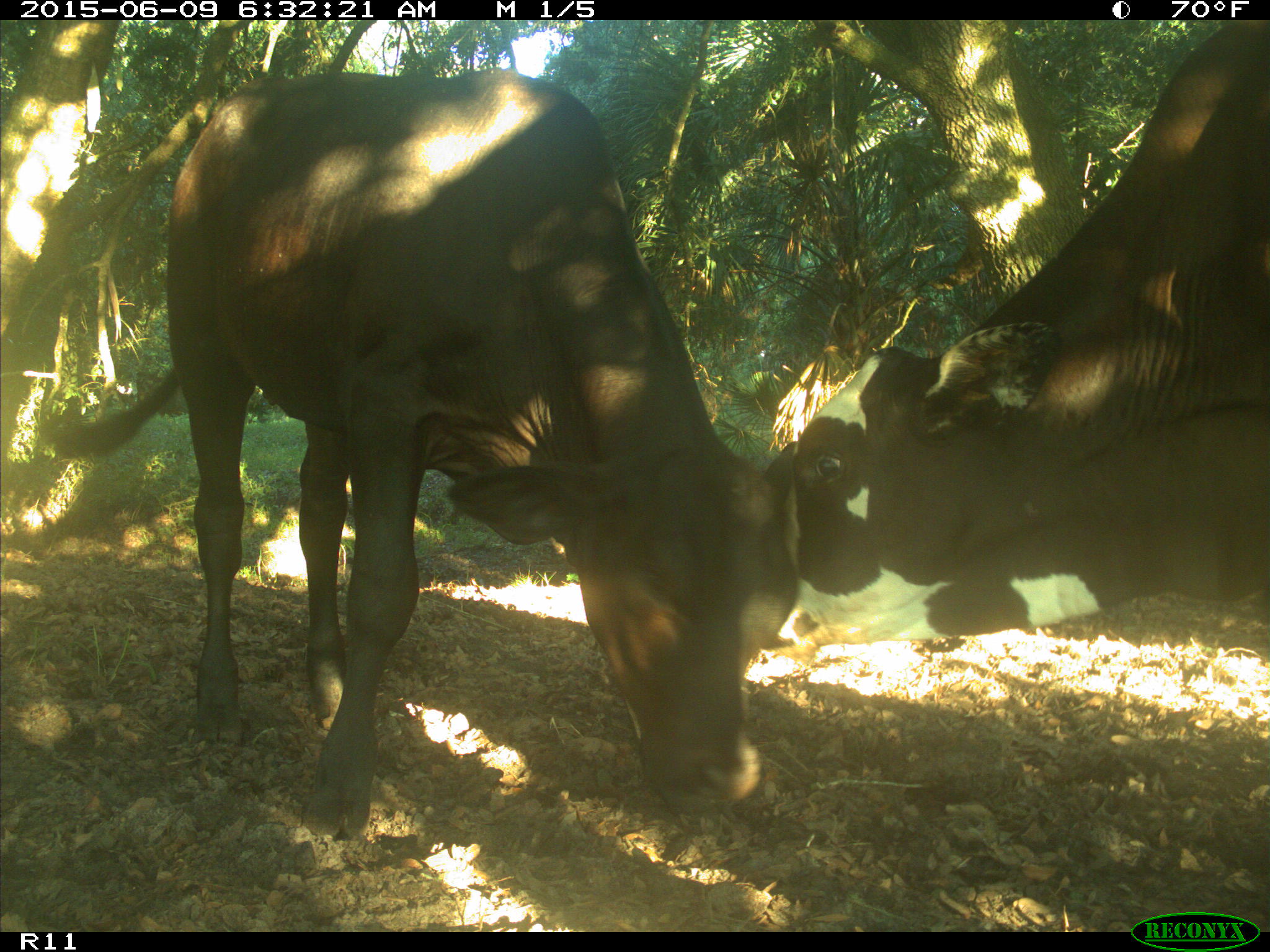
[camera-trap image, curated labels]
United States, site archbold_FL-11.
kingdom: Animalia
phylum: Chordata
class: Mammalia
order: Artiodactyla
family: Bovidae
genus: Bos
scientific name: Bos taurus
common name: domestic cow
Bos taurus (domestic cow).